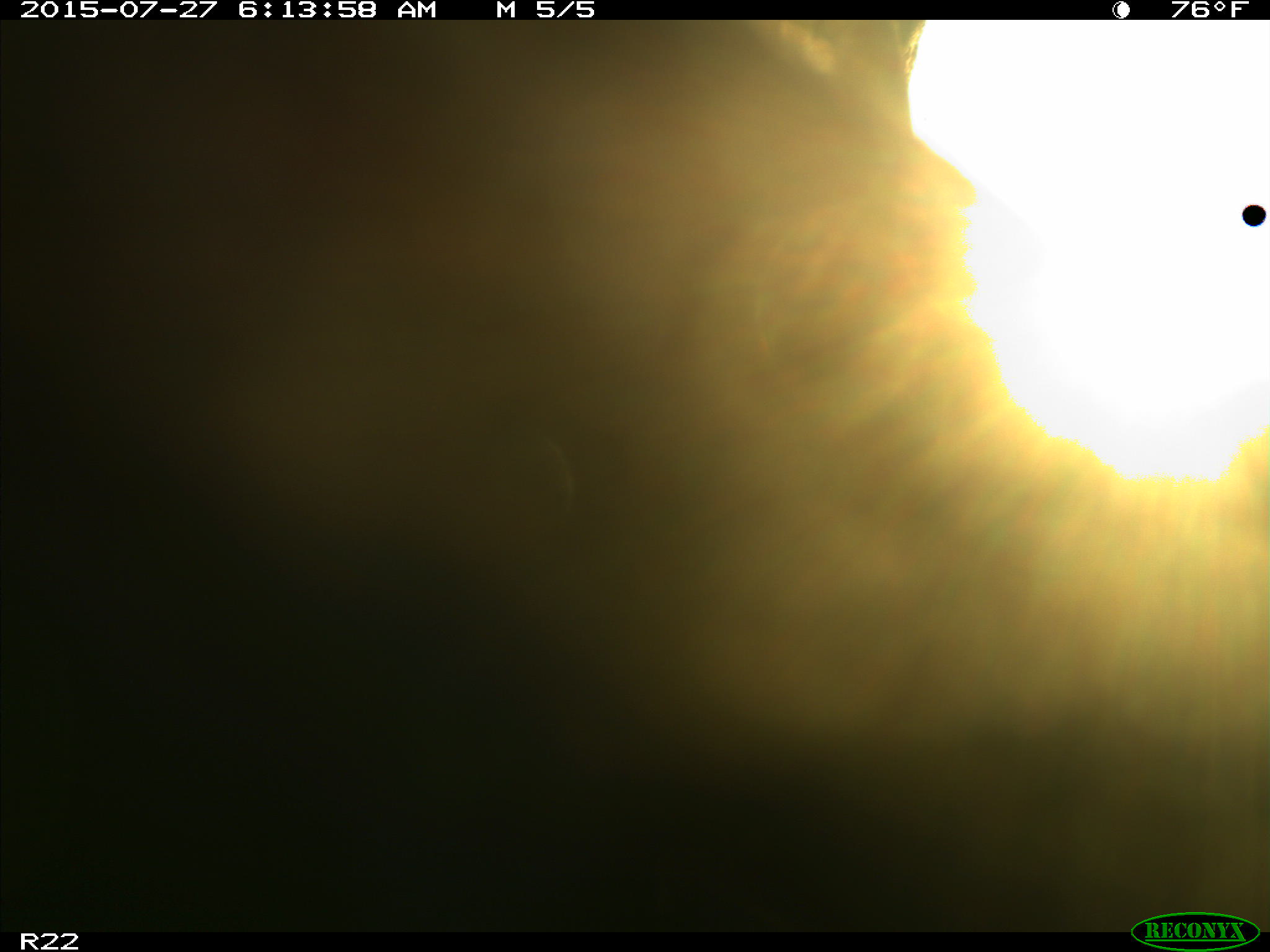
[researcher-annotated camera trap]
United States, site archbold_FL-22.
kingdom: Animalia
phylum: Chordata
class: Mammalia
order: Artiodactyla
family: Bovidae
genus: Bos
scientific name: Bos taurus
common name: domestic cow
Bos taurus (domestic cow).